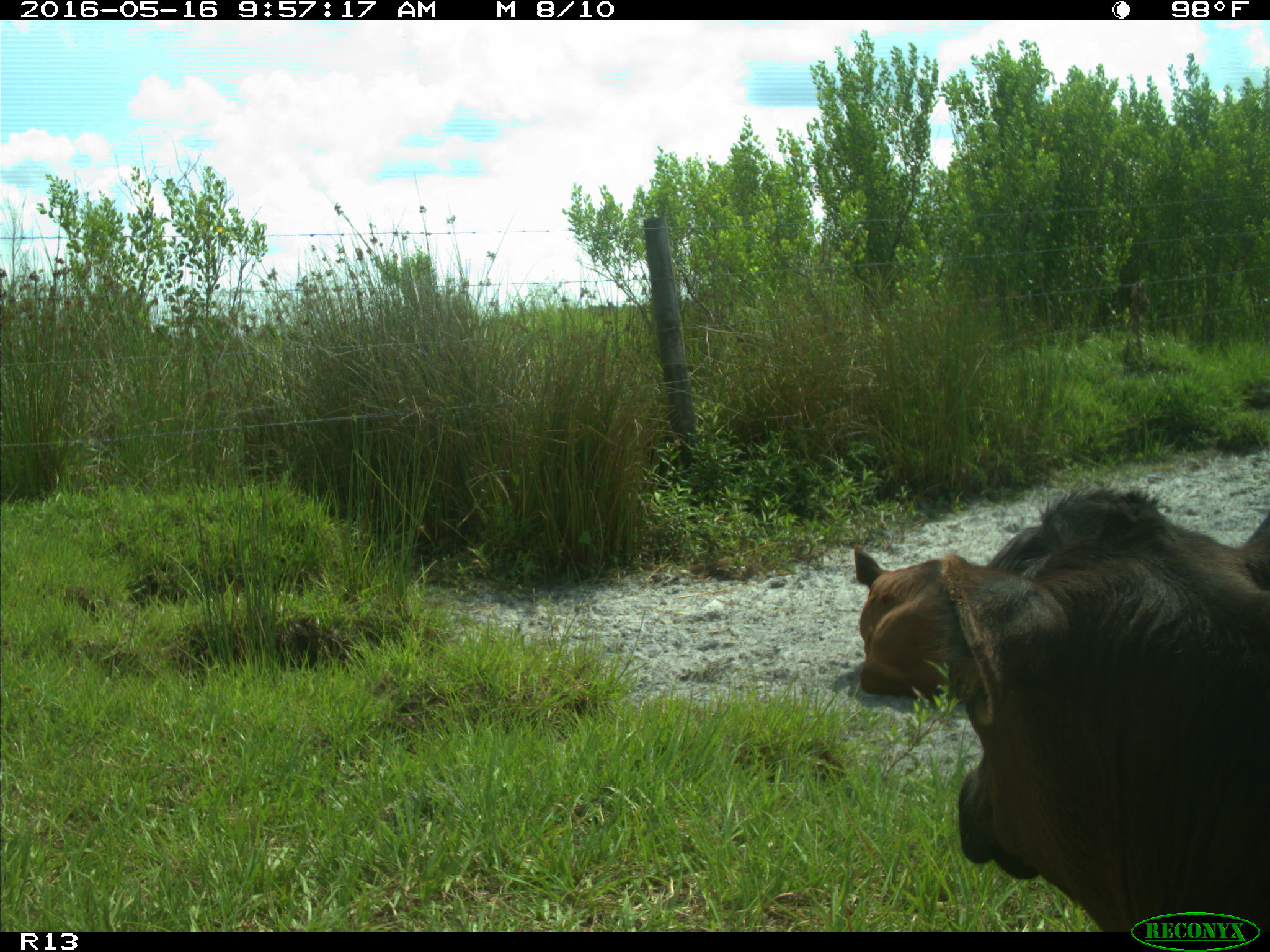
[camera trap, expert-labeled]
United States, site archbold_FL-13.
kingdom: Animalia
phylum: Chordata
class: Mammalia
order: Artiodactyla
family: Bovidae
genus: Bos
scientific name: Bos taurus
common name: domestic cow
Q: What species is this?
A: Bos taurus (domestic cow).